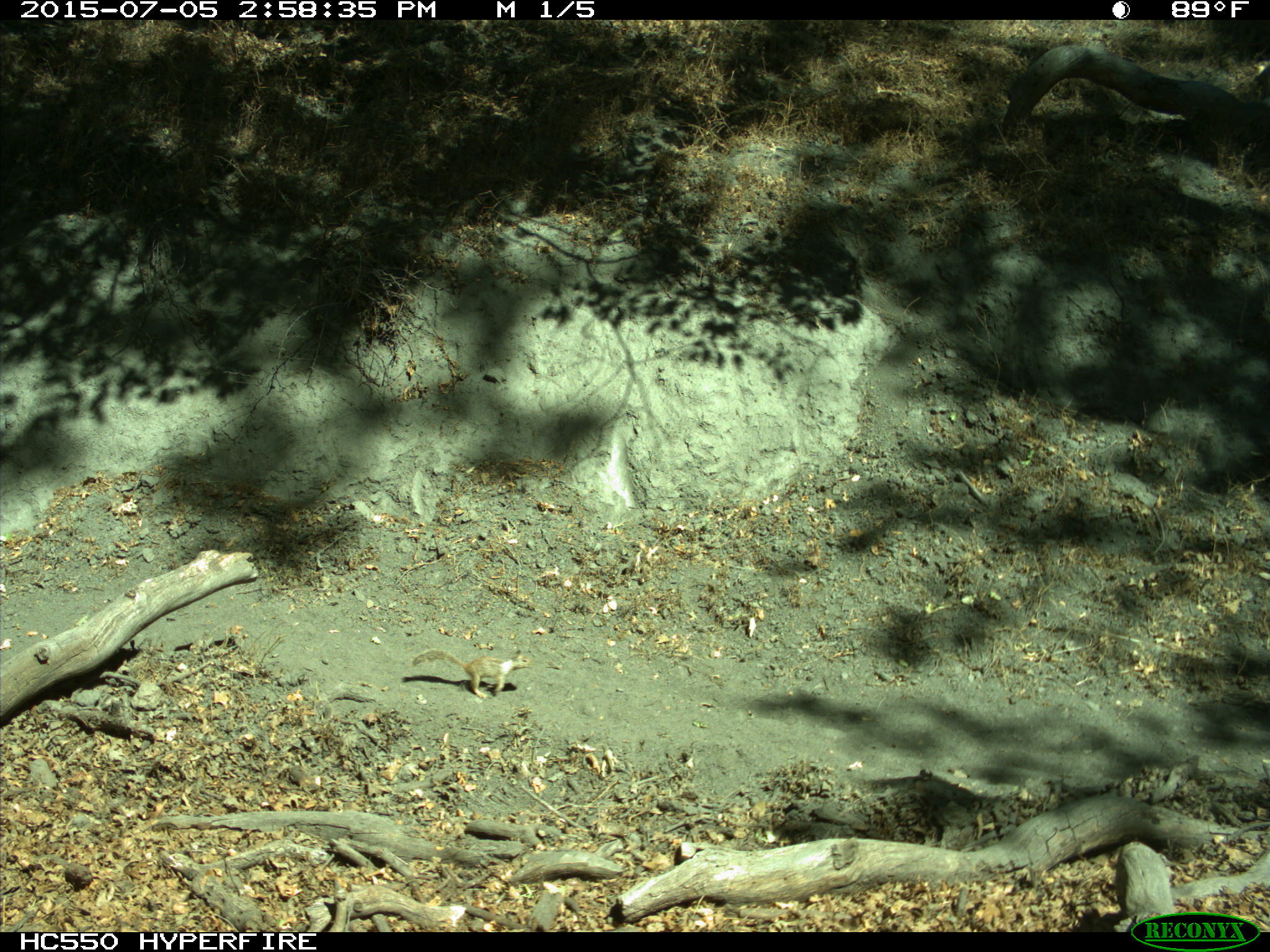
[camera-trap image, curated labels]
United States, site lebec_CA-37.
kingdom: Animalia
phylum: Chordata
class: Mammalia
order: Rodentia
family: Sciuridae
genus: Otospermophilus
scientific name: Otospermophilus beecheyi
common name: california ground squirrel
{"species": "Otospermophilus beecheyi (california ground squirrel)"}